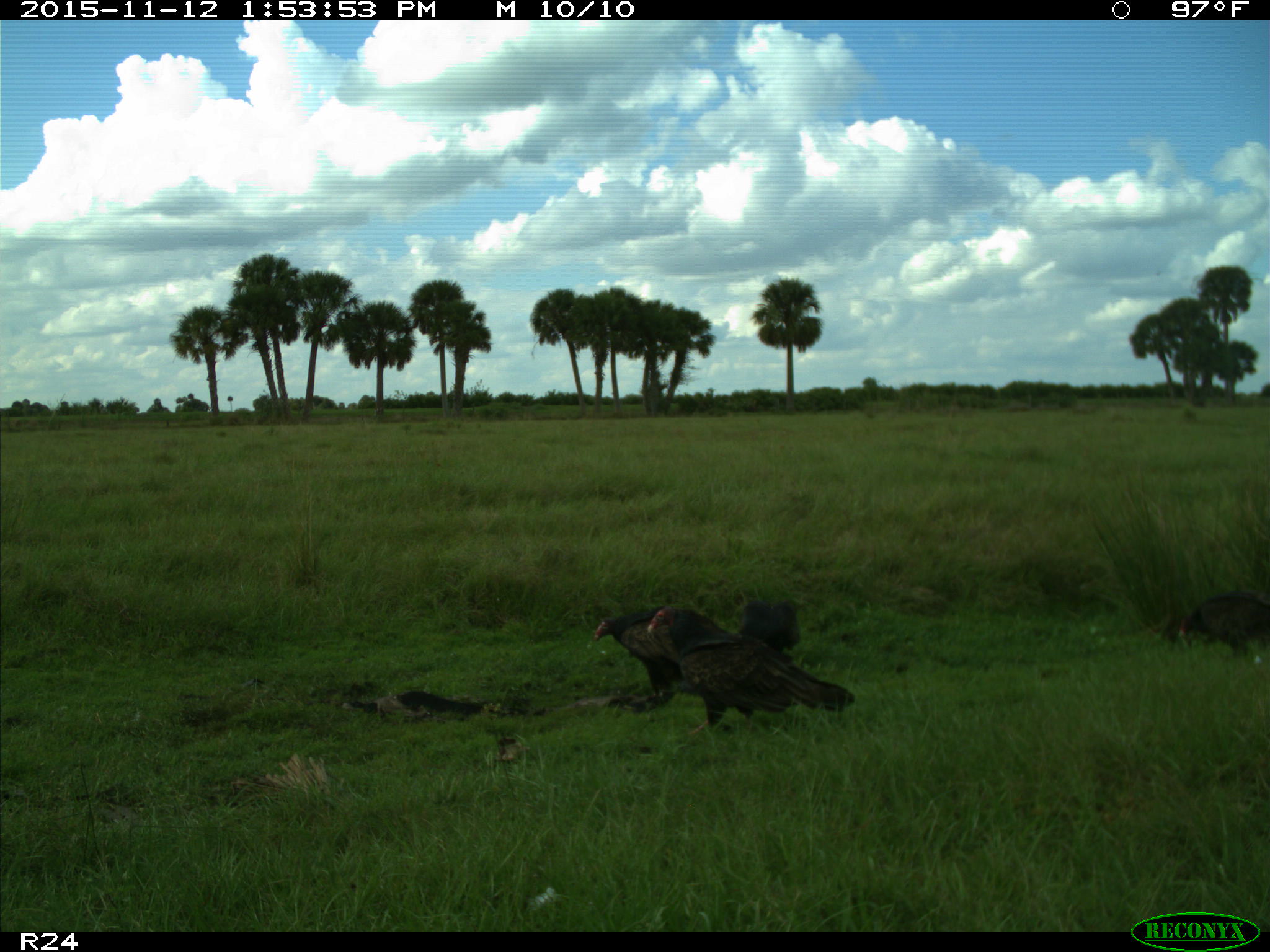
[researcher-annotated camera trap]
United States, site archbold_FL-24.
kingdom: Animalia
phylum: Chordata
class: Aves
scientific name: Aves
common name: birds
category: unidentified bird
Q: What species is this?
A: Unidentified bird (birds) (Aves).